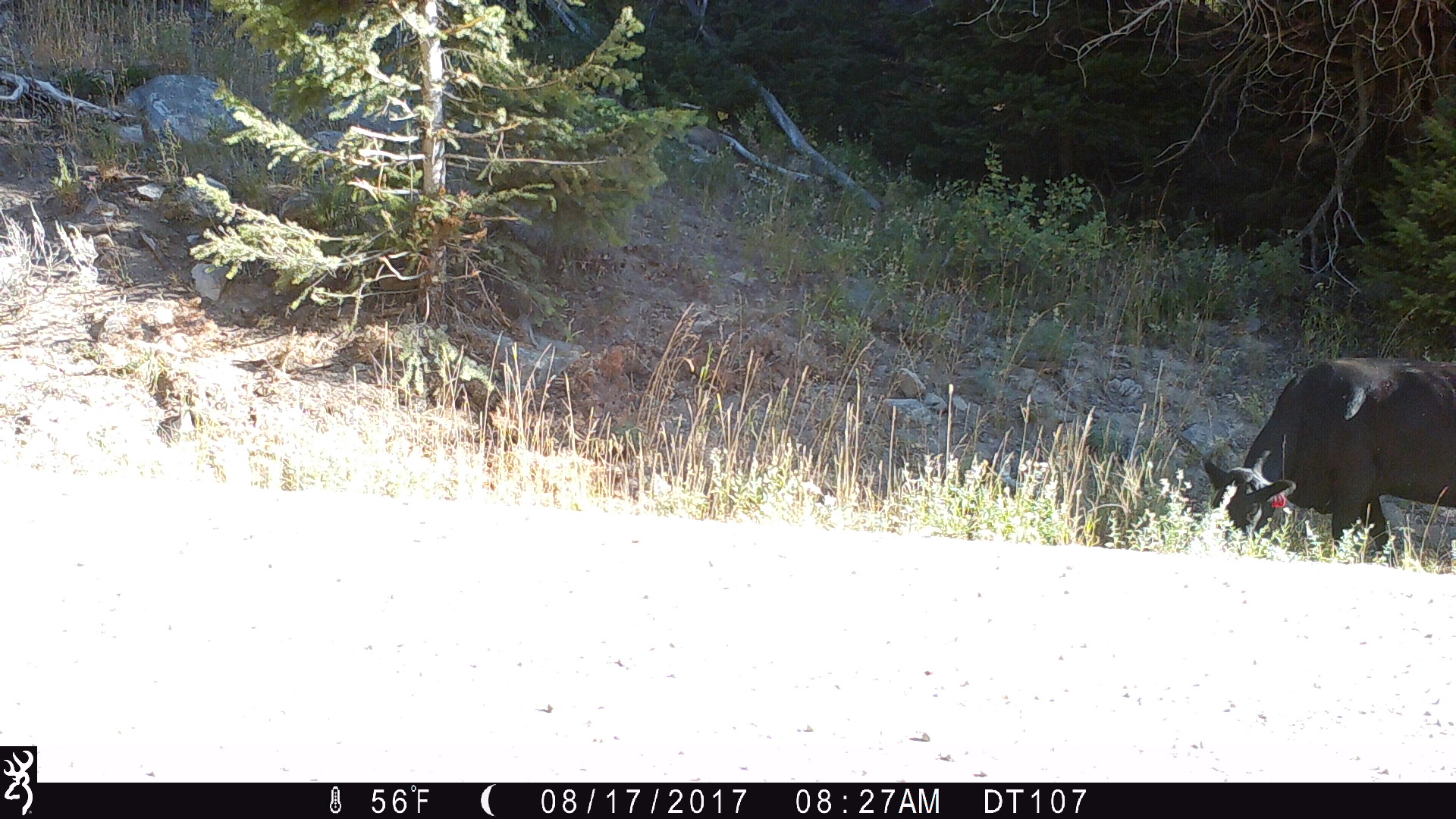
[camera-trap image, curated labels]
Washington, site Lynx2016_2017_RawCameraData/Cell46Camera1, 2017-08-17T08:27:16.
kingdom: Animalia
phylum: Chordata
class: Mammalia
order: Artiodactyla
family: Bovidae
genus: Bos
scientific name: Bos taurus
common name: domestic cattle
Domestic cattle (Bos taurus). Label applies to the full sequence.